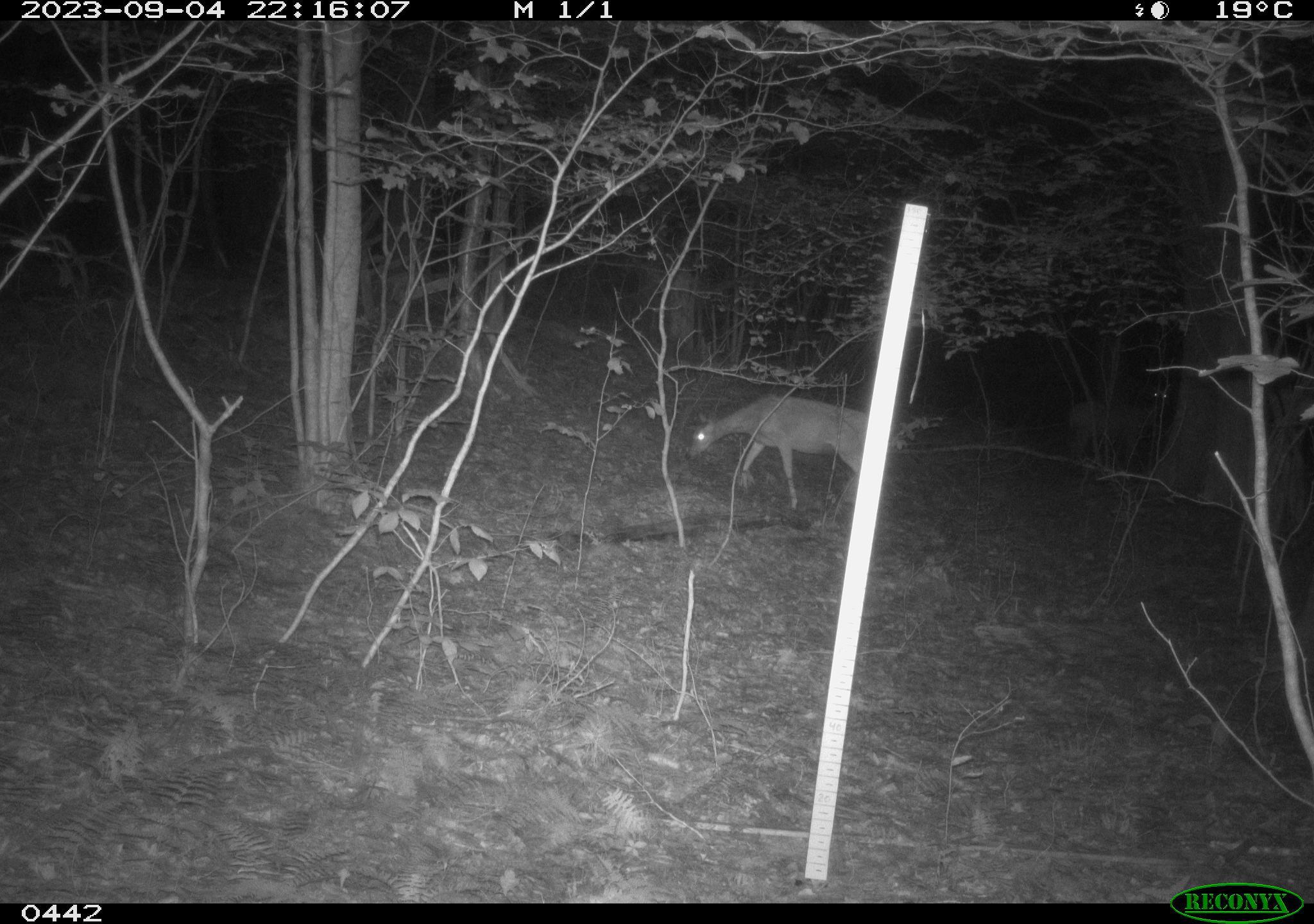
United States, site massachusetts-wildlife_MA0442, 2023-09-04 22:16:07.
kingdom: Animalia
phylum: Chordata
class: Mammalia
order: Artiodactyla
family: Cervidae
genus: Odocoileus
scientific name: Odocoileus virginianus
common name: white-tailed deer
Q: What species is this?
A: White-tailed deer (Odocoileus virginianus).